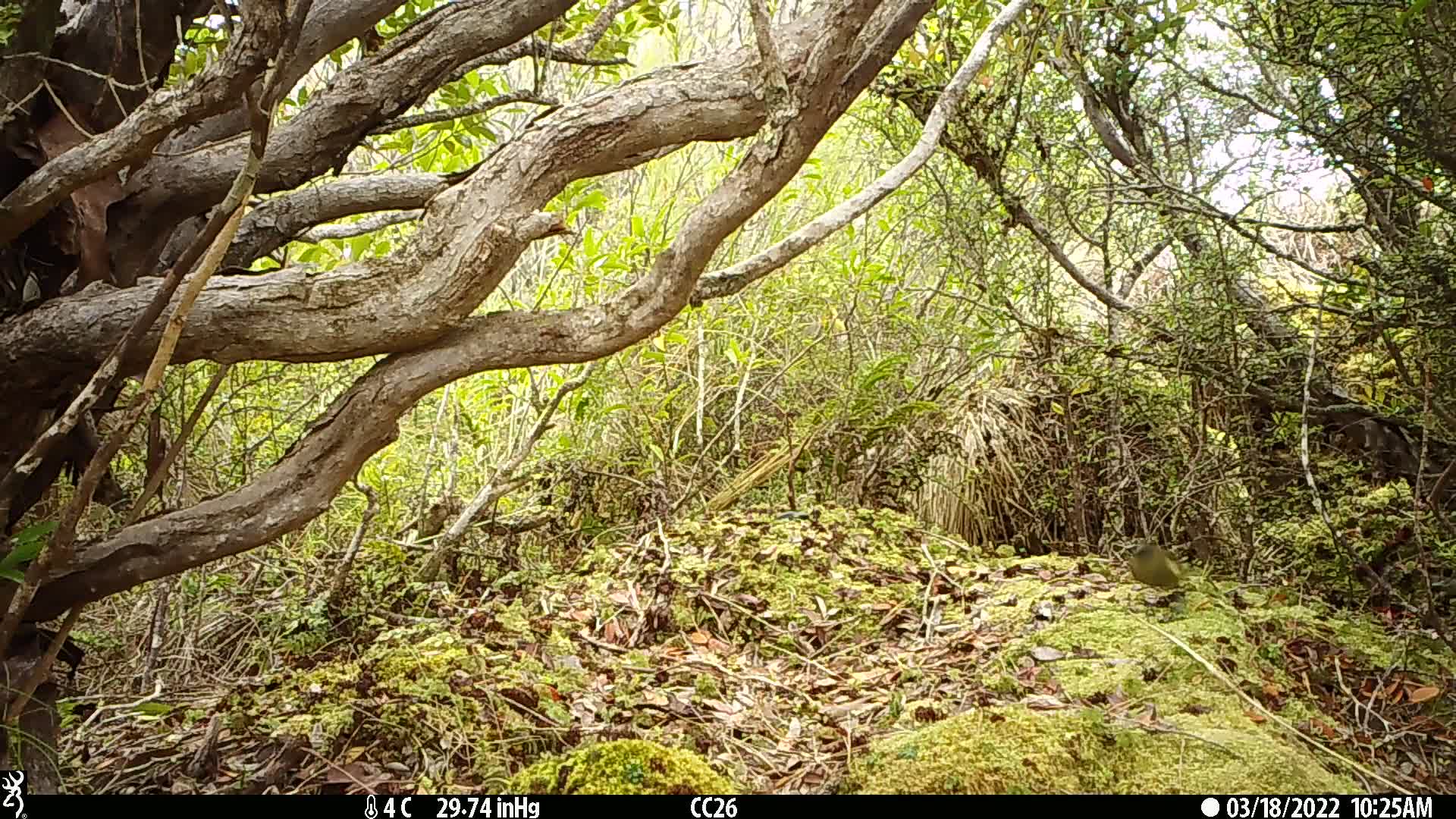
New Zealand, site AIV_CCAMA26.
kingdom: Animalia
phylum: Chordata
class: Aves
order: Passeriformes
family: Meliphagidae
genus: Anthornis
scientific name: Anthornis melanura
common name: new zealand bellbird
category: bellbird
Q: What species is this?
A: Bellbird (new zealand bellbird) (Anthornis melanura).